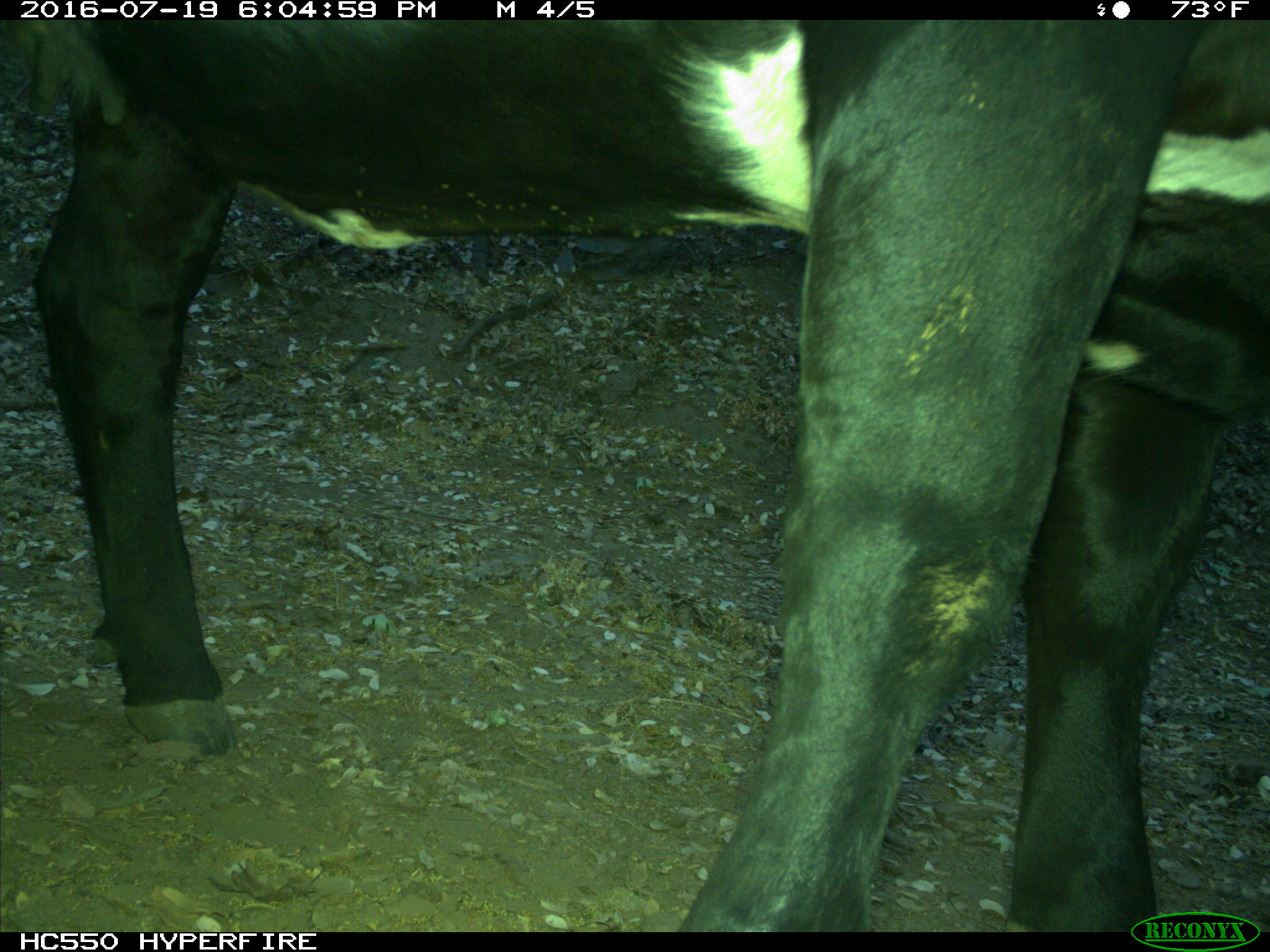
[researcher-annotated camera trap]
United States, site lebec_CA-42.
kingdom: Animalia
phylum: Chordata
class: Mammalia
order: Artiodactyla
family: Bovidae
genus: Bos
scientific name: Bos taurus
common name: domestic cow